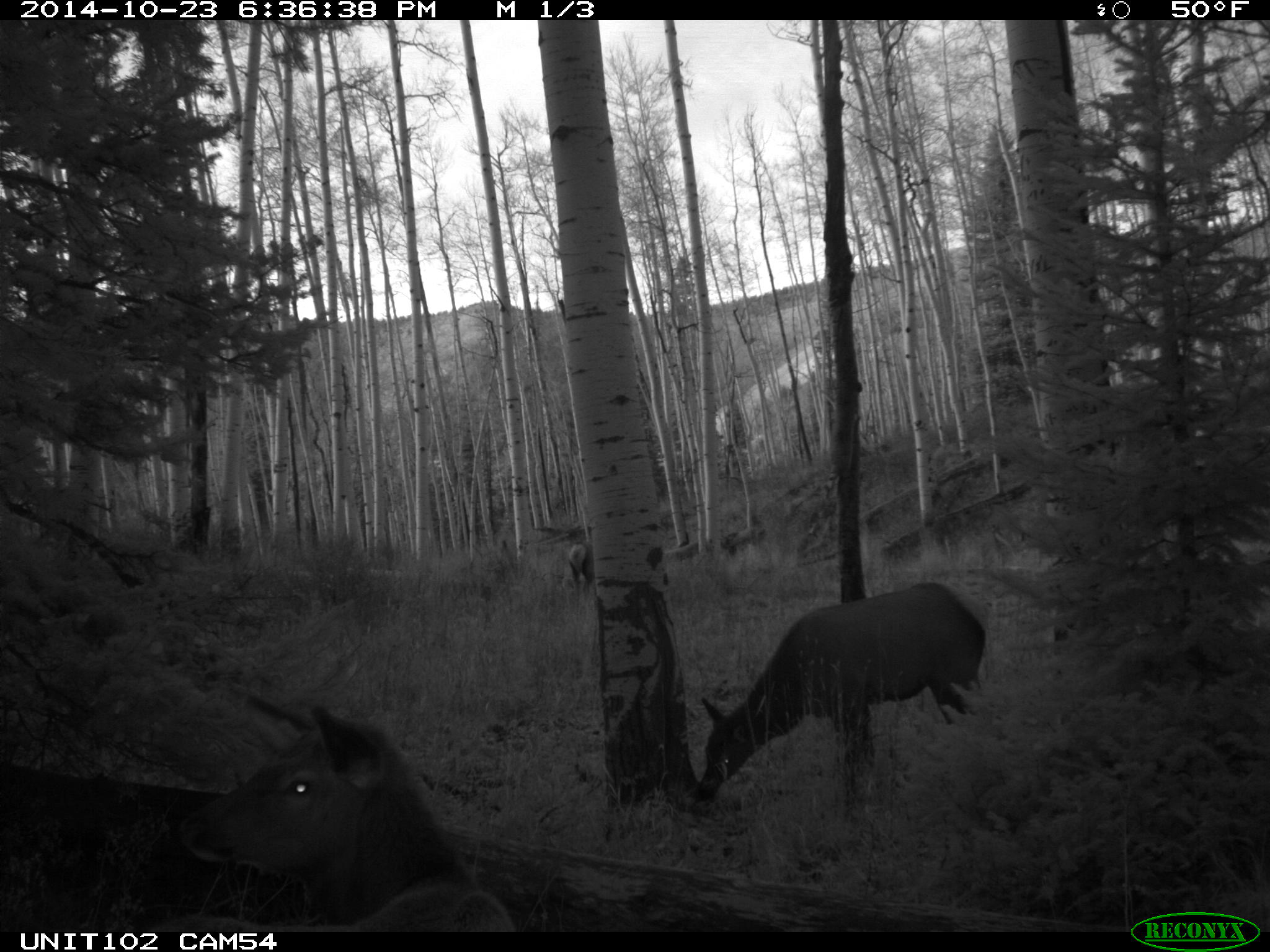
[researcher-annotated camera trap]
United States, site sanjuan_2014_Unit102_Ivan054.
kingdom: Animalia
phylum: Chordata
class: Mammalia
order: Artiodactyla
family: Cervidae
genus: Cervus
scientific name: Cervus elaphus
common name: red deer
Cervus elaphus (red deer).